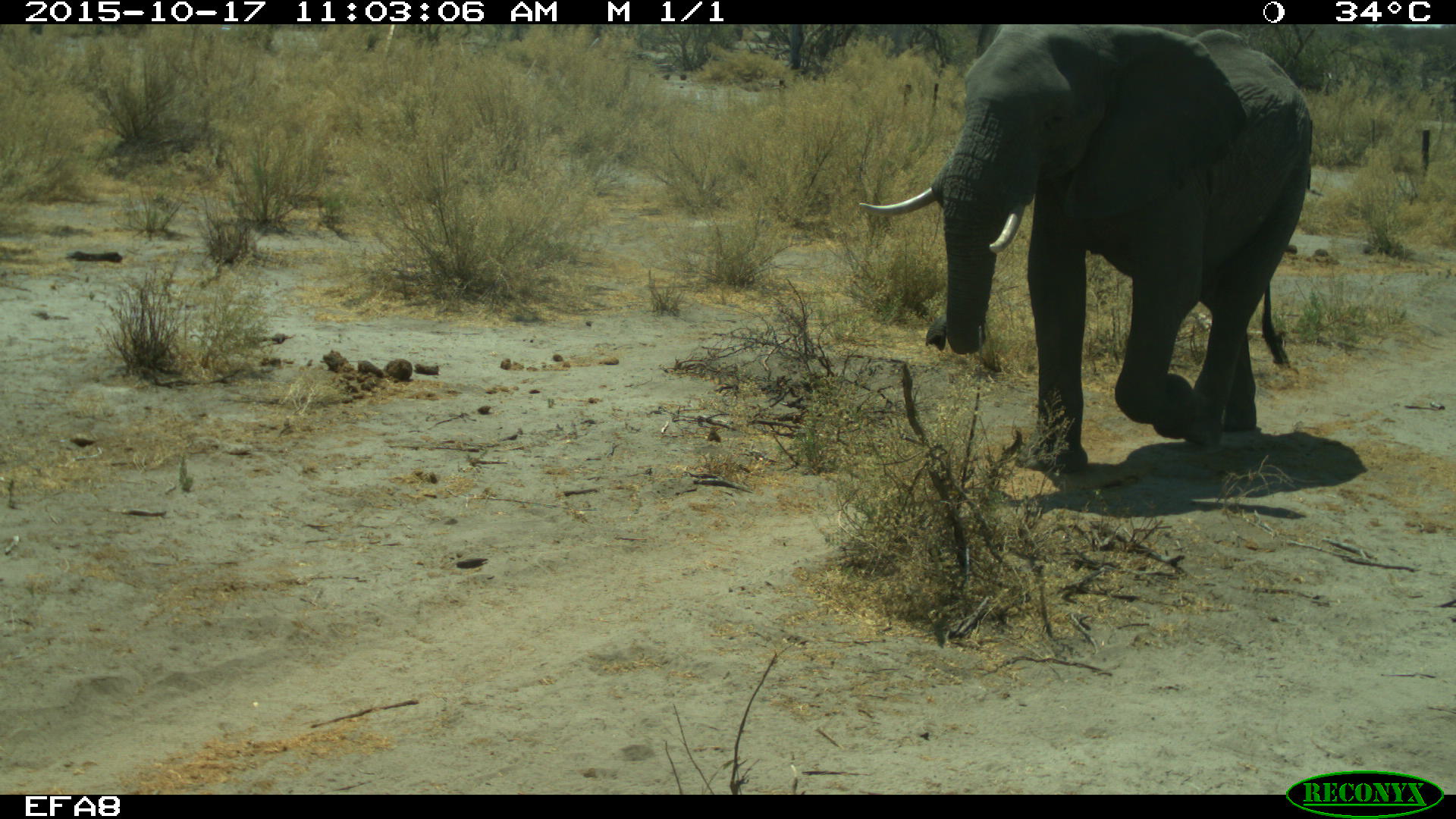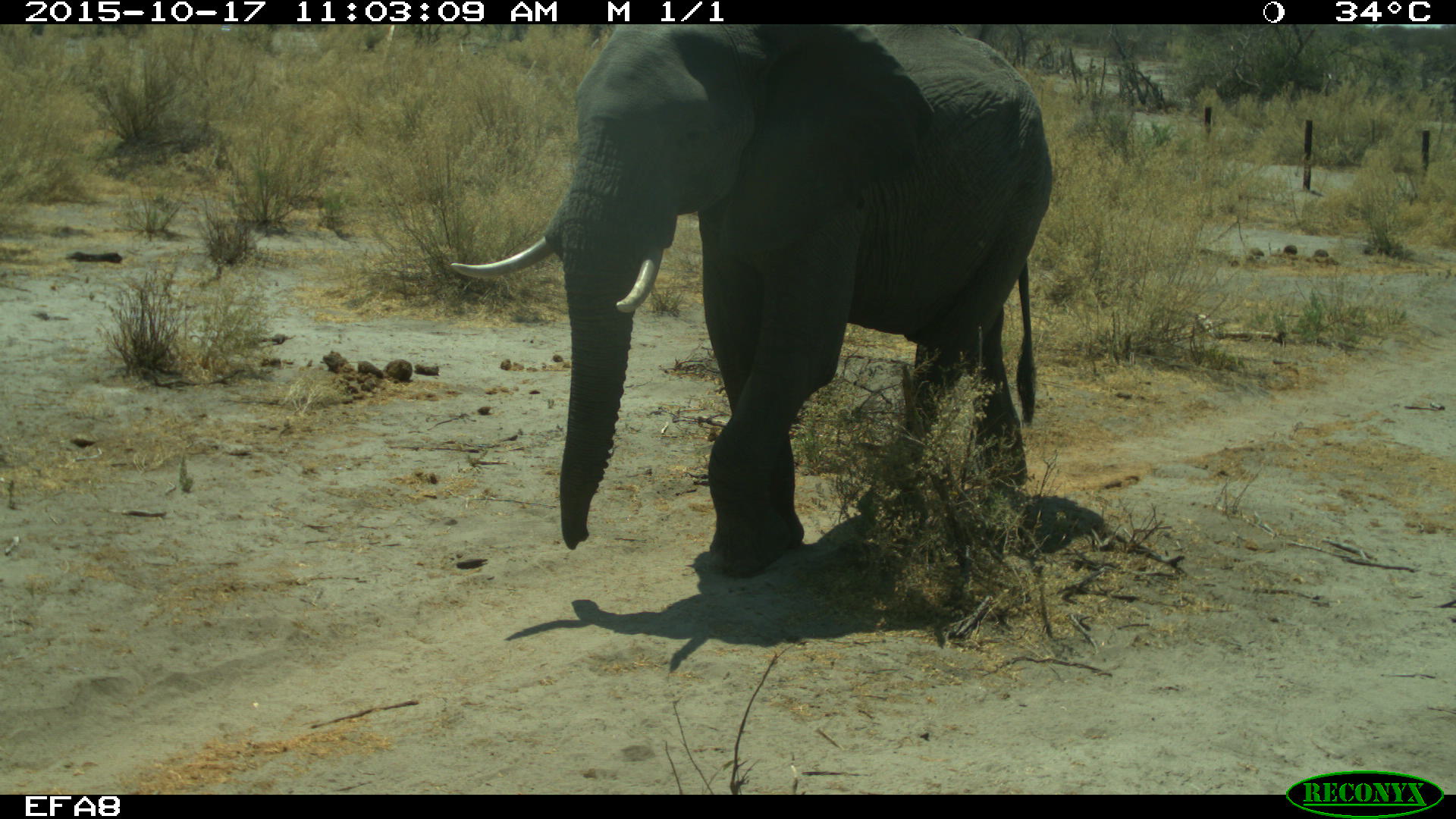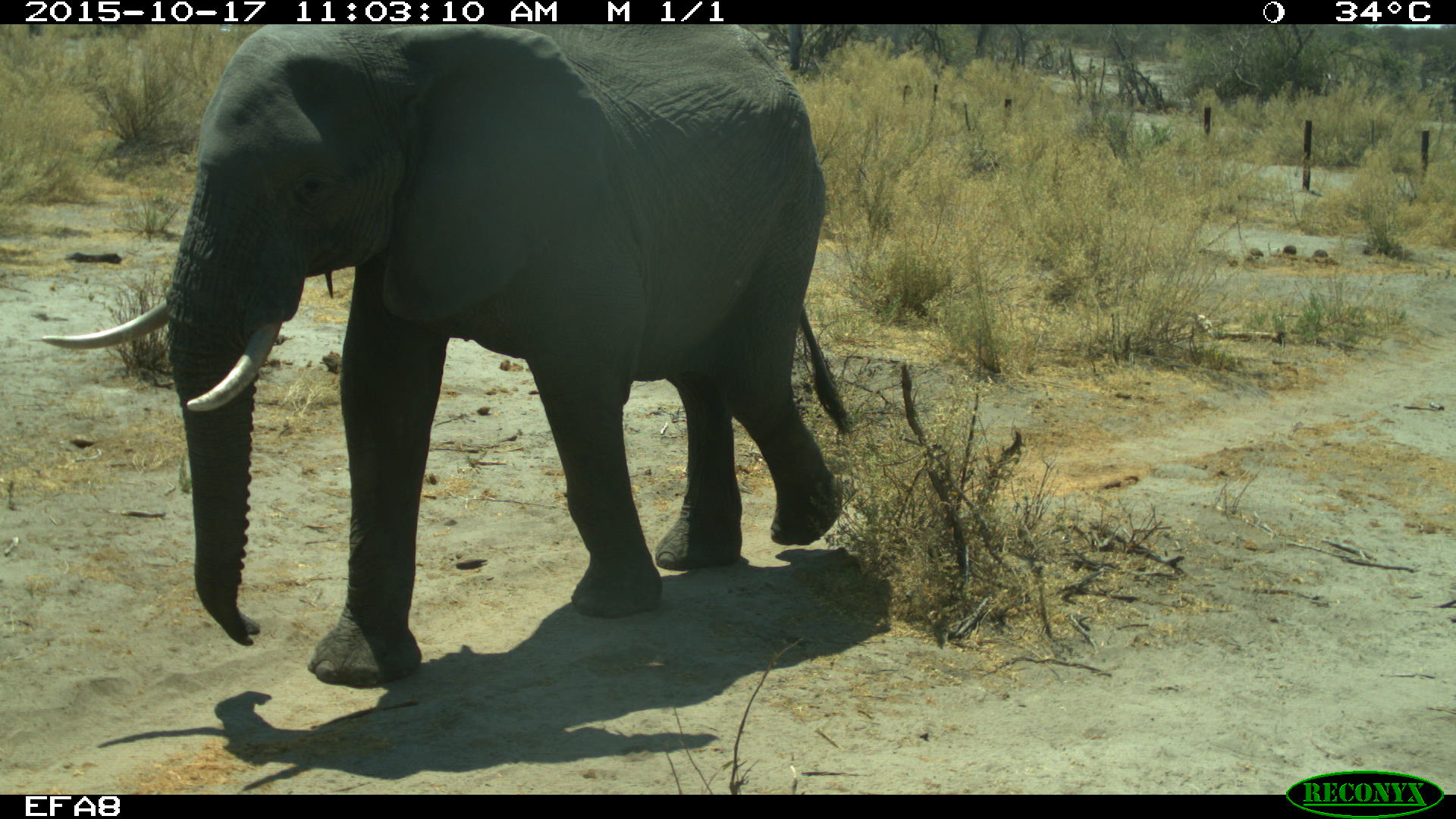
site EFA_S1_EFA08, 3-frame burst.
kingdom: Animalia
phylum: Chordata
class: Mammalia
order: Proboscidea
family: Elephantidae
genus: Loxodonta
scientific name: Loxodonta africana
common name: african bush elephant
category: elephant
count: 1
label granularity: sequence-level